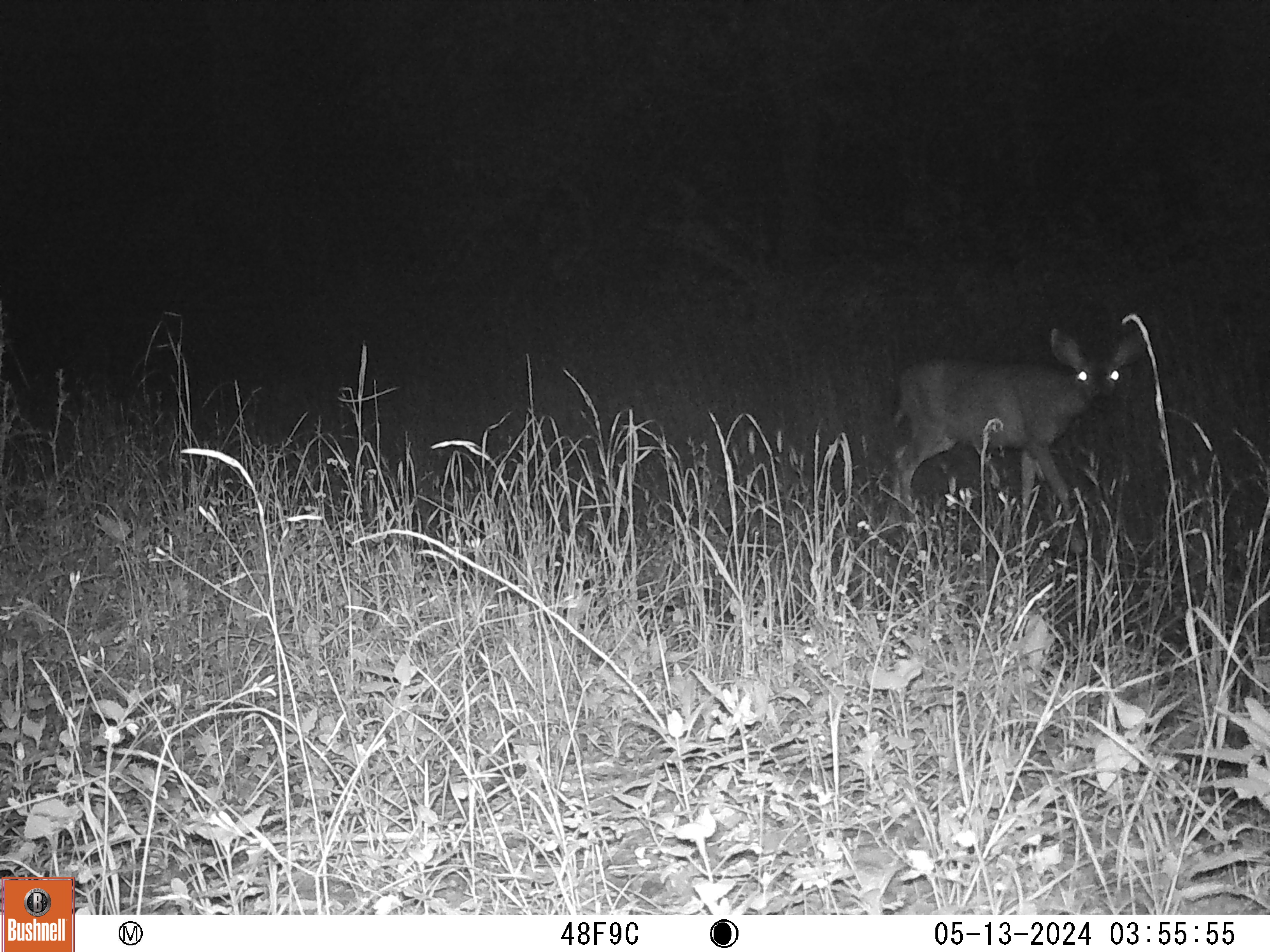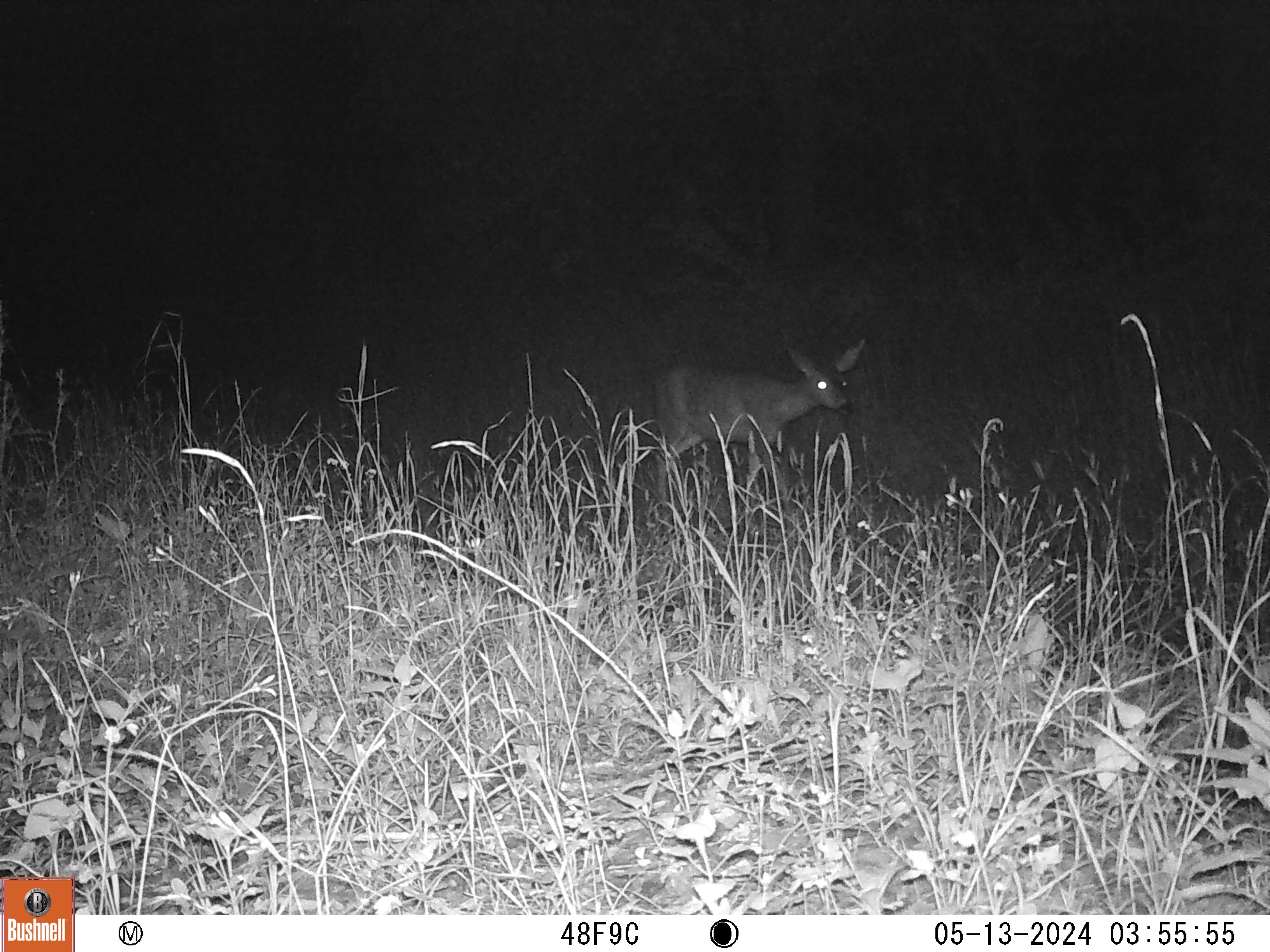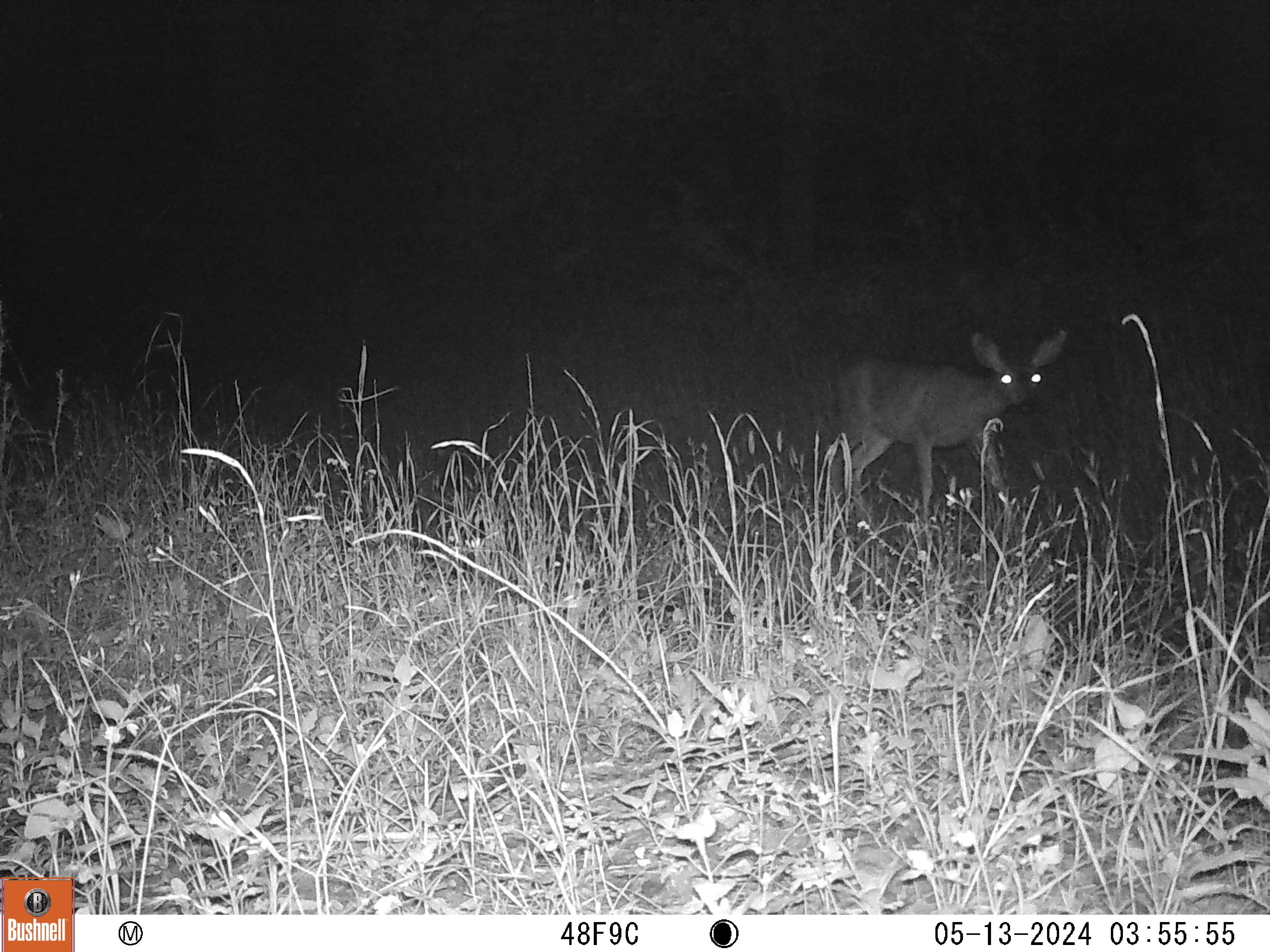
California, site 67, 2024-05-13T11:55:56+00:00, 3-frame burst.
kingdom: Animalia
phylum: Chordata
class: Mammalia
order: Artiodactyla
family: Cervidae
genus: Odocoileus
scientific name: Odocoileus hemionus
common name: mule deer